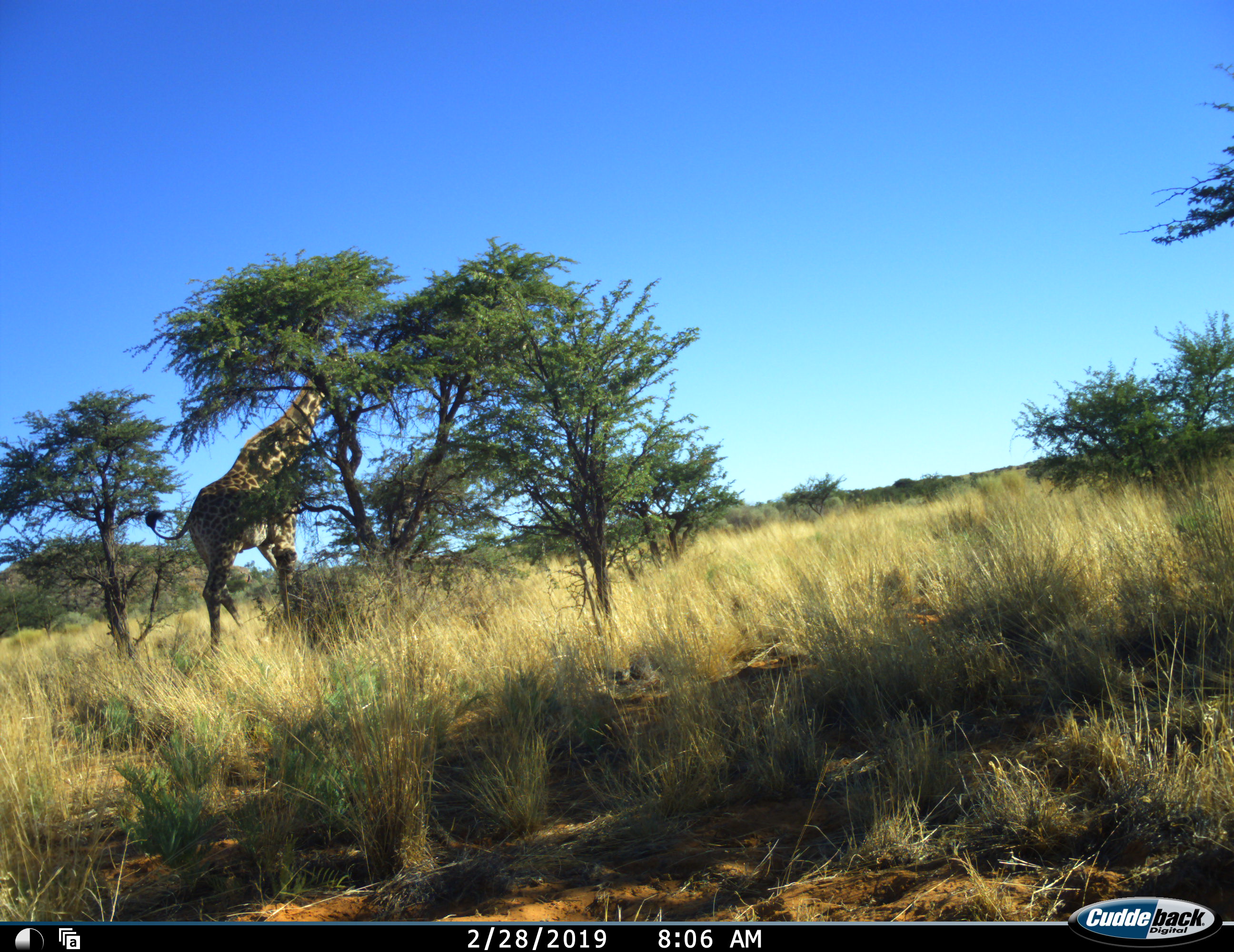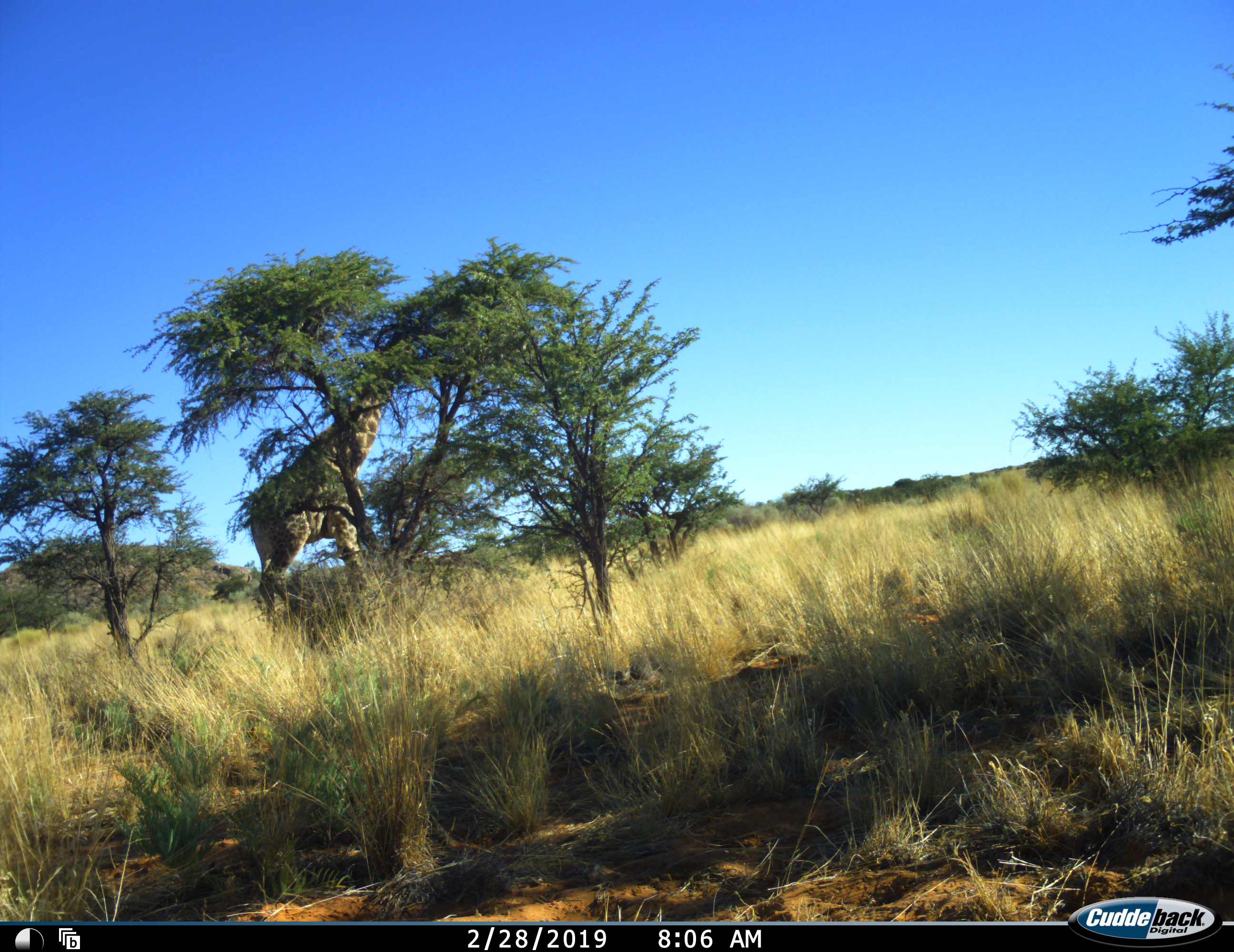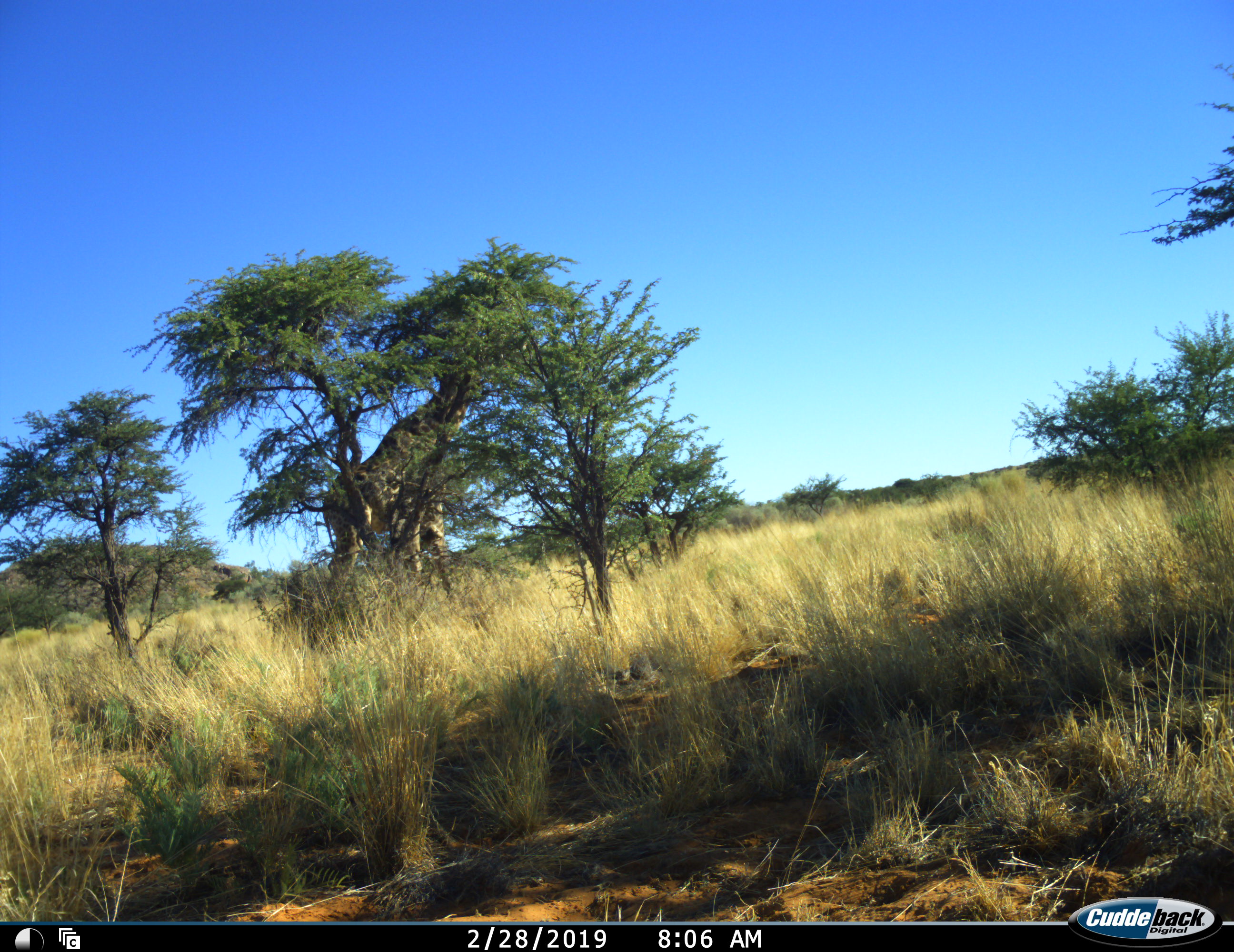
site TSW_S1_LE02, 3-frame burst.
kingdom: Animalia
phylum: Chordata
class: Mammalia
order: Artiodactyla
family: Giraffidae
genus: Giraffa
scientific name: Giraffa camelopardalis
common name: giraffe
Giraffe (Giraffa camelopardalis), count 1. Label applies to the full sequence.